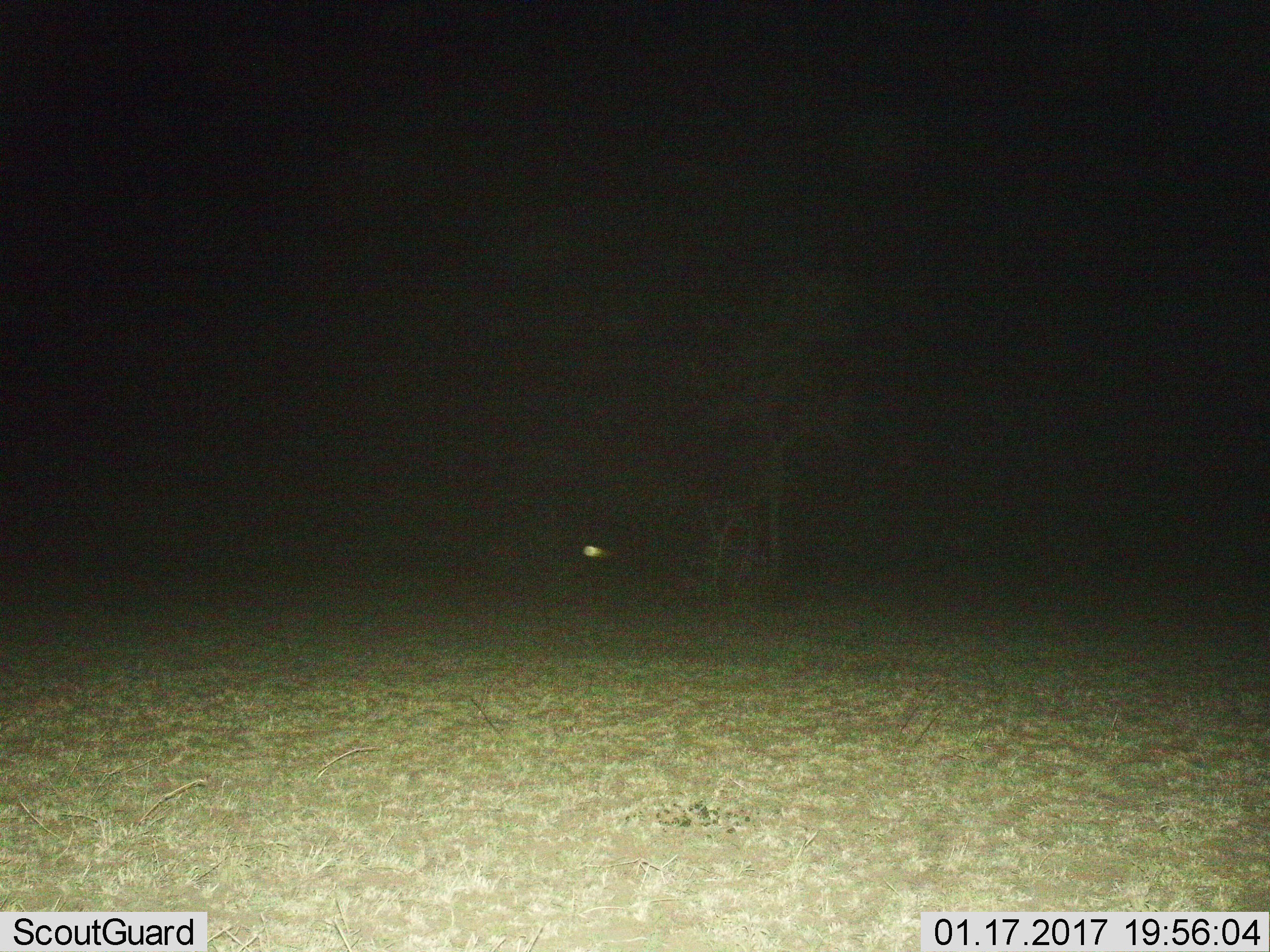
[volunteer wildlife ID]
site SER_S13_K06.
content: unidentified animal